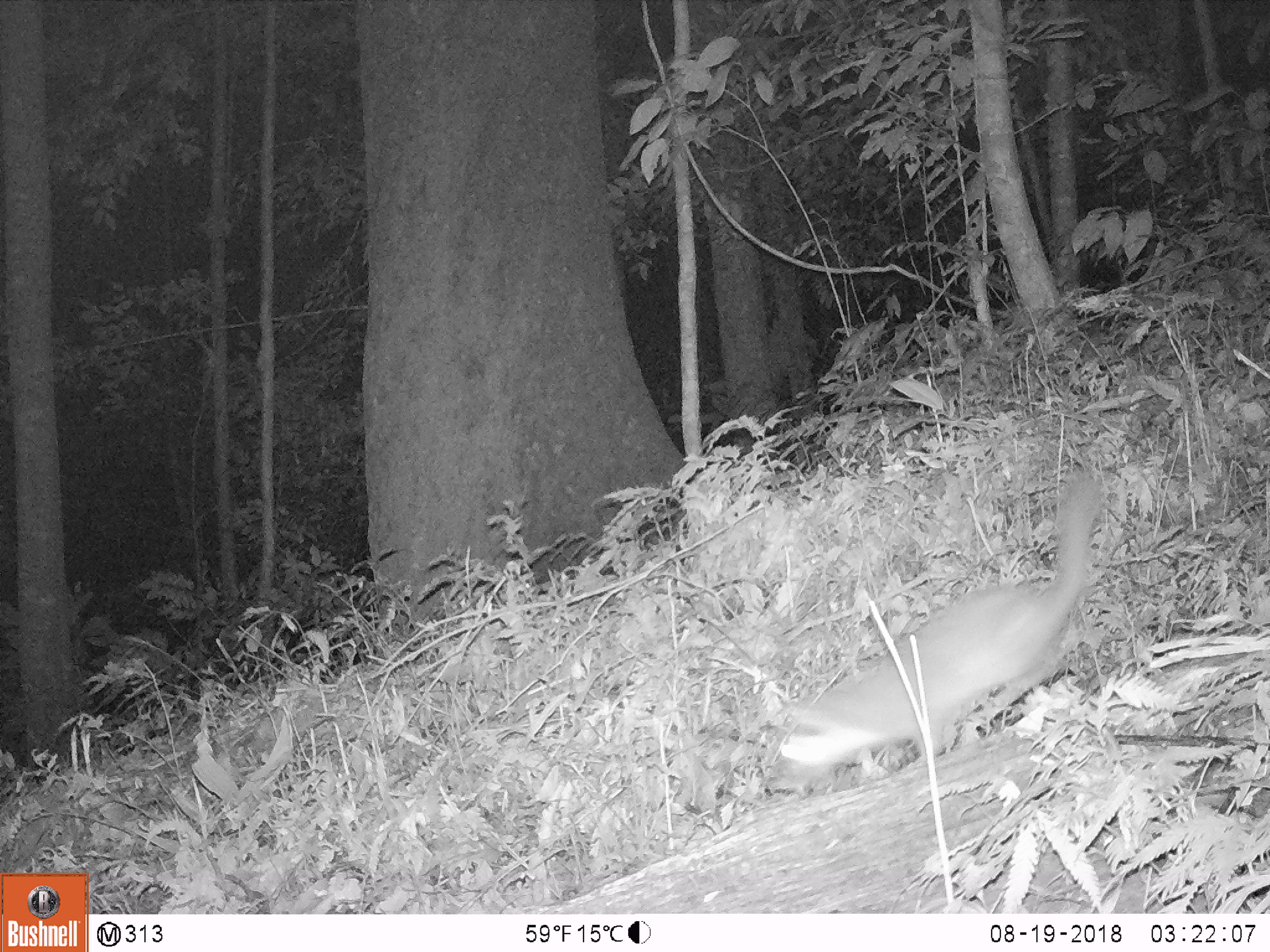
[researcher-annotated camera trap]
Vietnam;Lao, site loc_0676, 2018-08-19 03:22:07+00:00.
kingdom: Animalia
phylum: Chordata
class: Mammalia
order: Carnivora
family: Mustelidae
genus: Melogale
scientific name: Melogale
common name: ferret badger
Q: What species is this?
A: Ferret badger (Melogale).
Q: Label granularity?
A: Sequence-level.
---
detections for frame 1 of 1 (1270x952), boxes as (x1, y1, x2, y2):
ferret badger: (780, 475, 1099, 775)